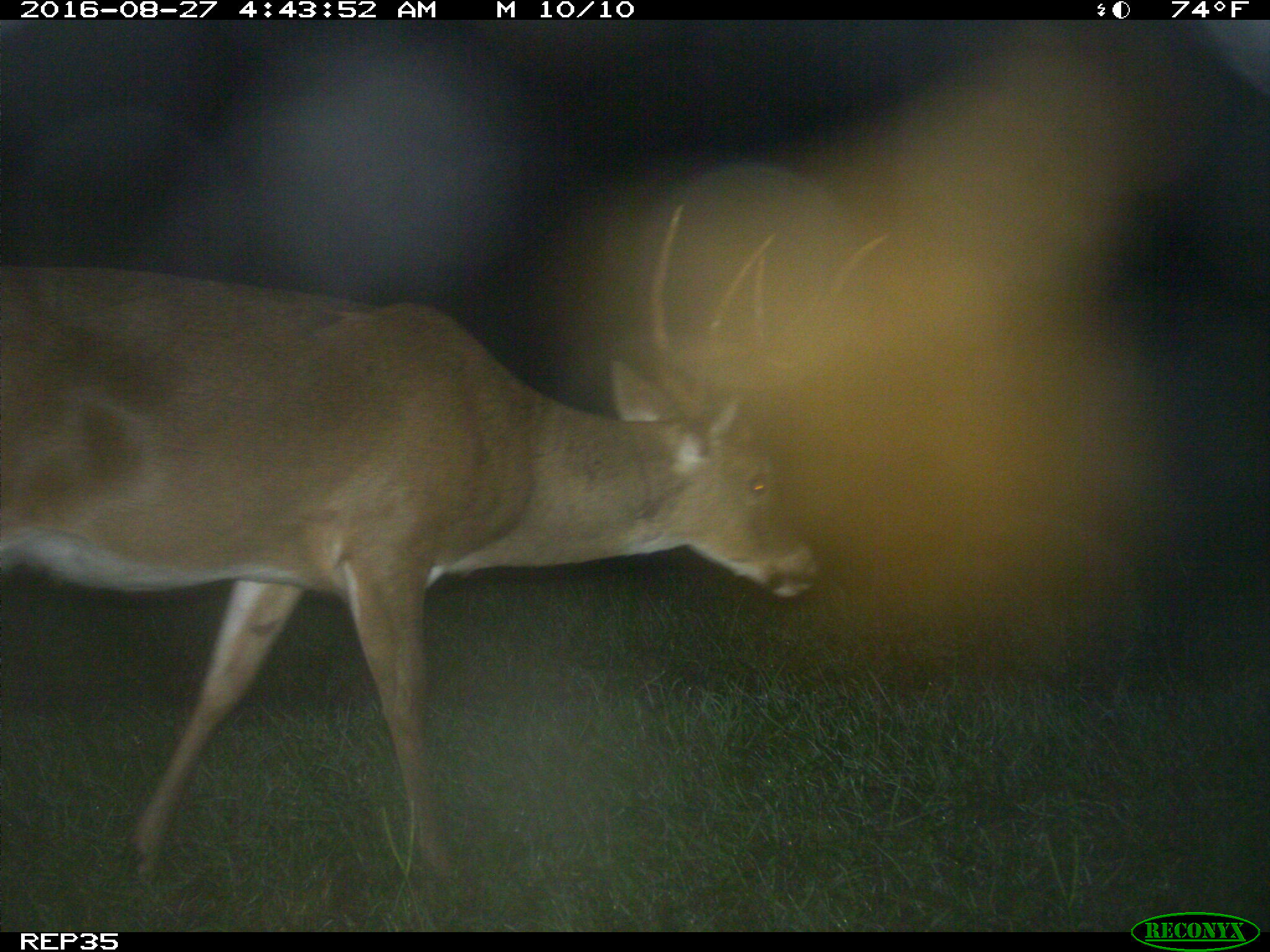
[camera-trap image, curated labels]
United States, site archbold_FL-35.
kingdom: Animalia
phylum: Chordata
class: Mammalia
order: Artiodactyla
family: Cervidae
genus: Odocoileus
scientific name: Odocoileus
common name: deer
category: unidentified deer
Unidentified deer (deer) (Odocoileus).